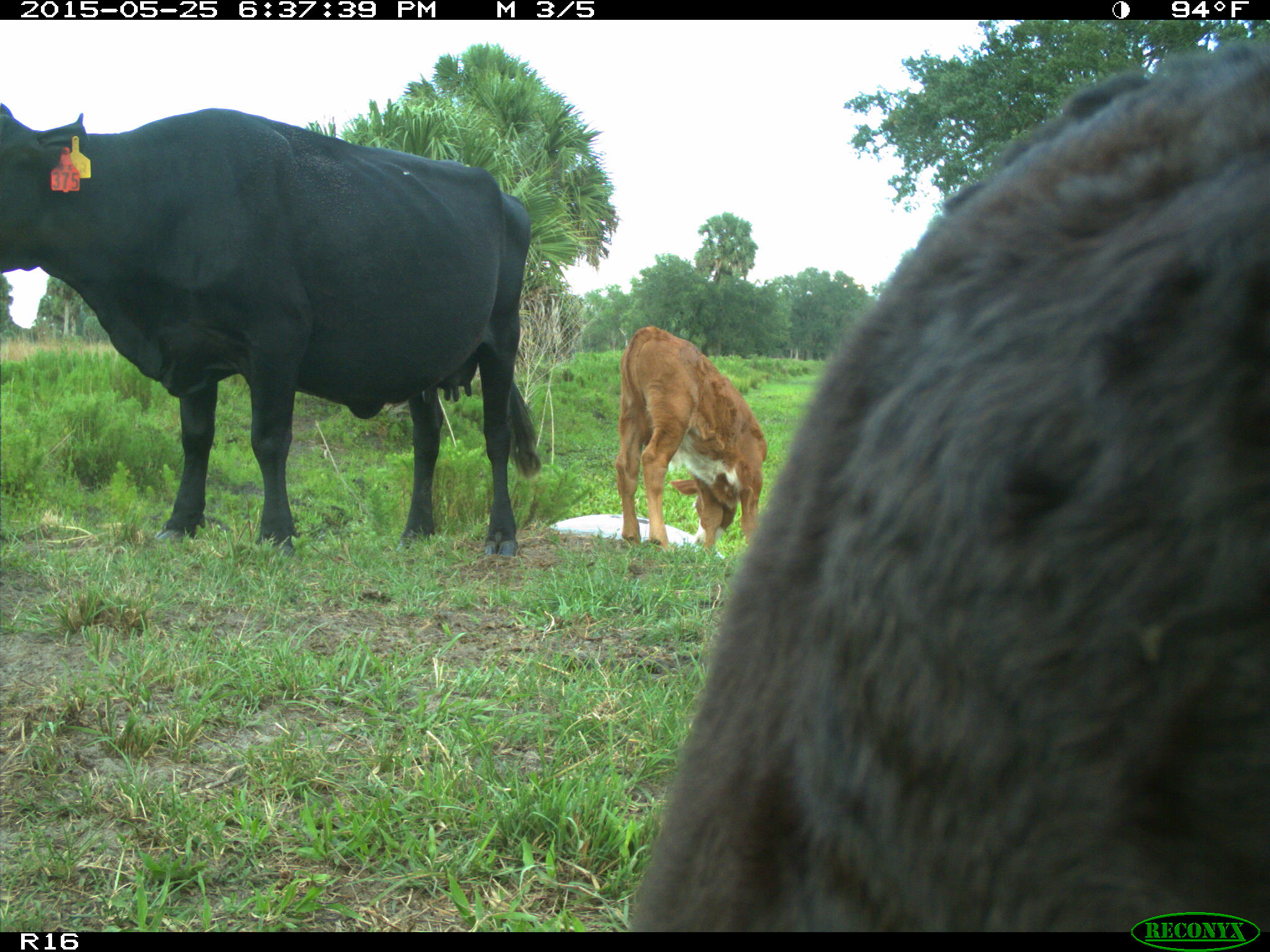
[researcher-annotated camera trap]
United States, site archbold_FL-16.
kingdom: Animalia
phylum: Chordata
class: Mammalia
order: Artiodactyla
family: Bovidae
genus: Bos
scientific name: Bos taurus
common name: domestic cow